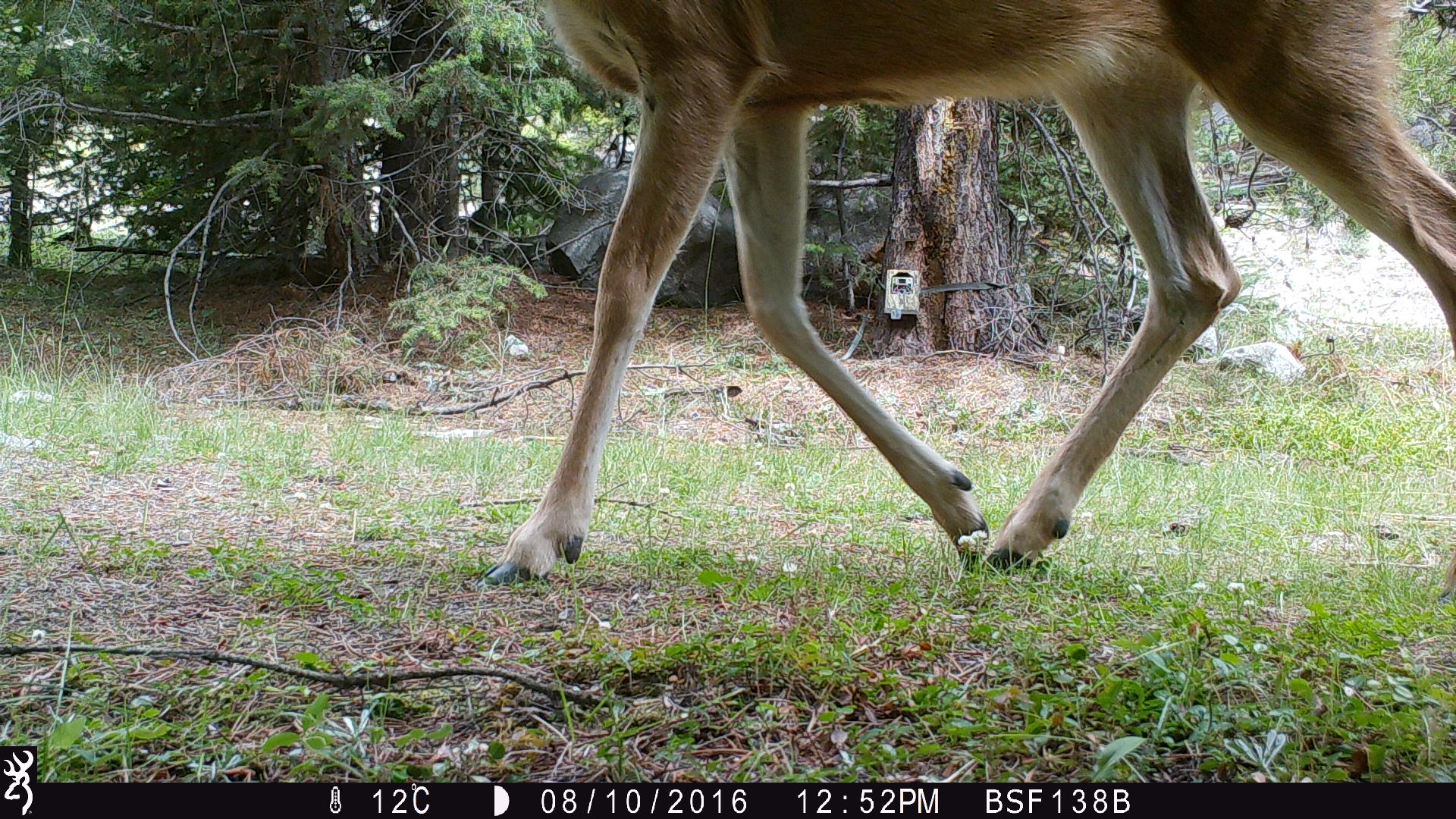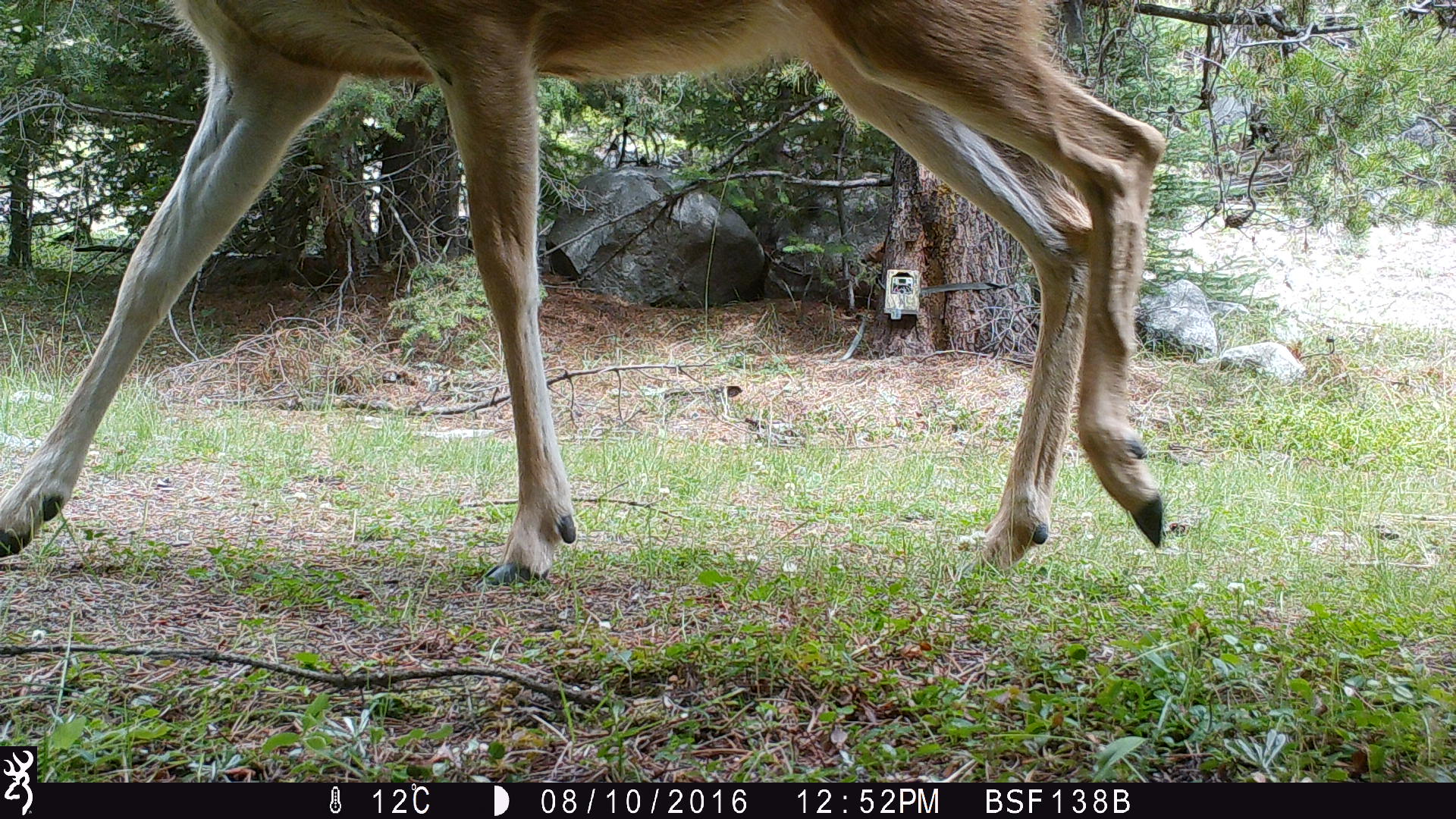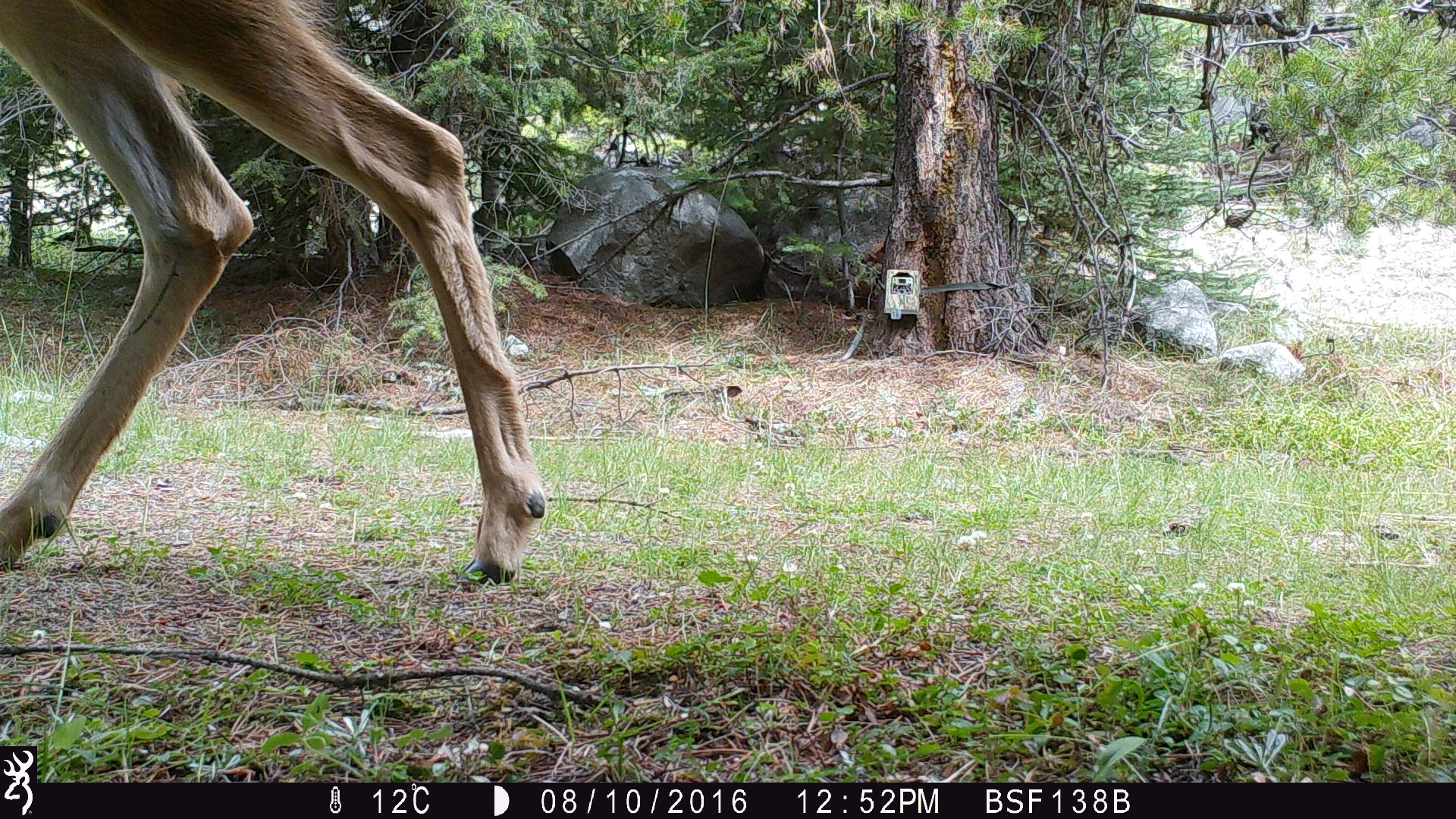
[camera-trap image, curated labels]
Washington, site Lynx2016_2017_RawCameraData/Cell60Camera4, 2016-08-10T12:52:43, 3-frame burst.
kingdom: Animalia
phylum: Chordata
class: Mammalia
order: Artiodactyla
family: Cervidae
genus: Odocoileus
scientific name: Odocoileus hemionus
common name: mule deer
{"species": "Odocoileus hemionus (mule deer)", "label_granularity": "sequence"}